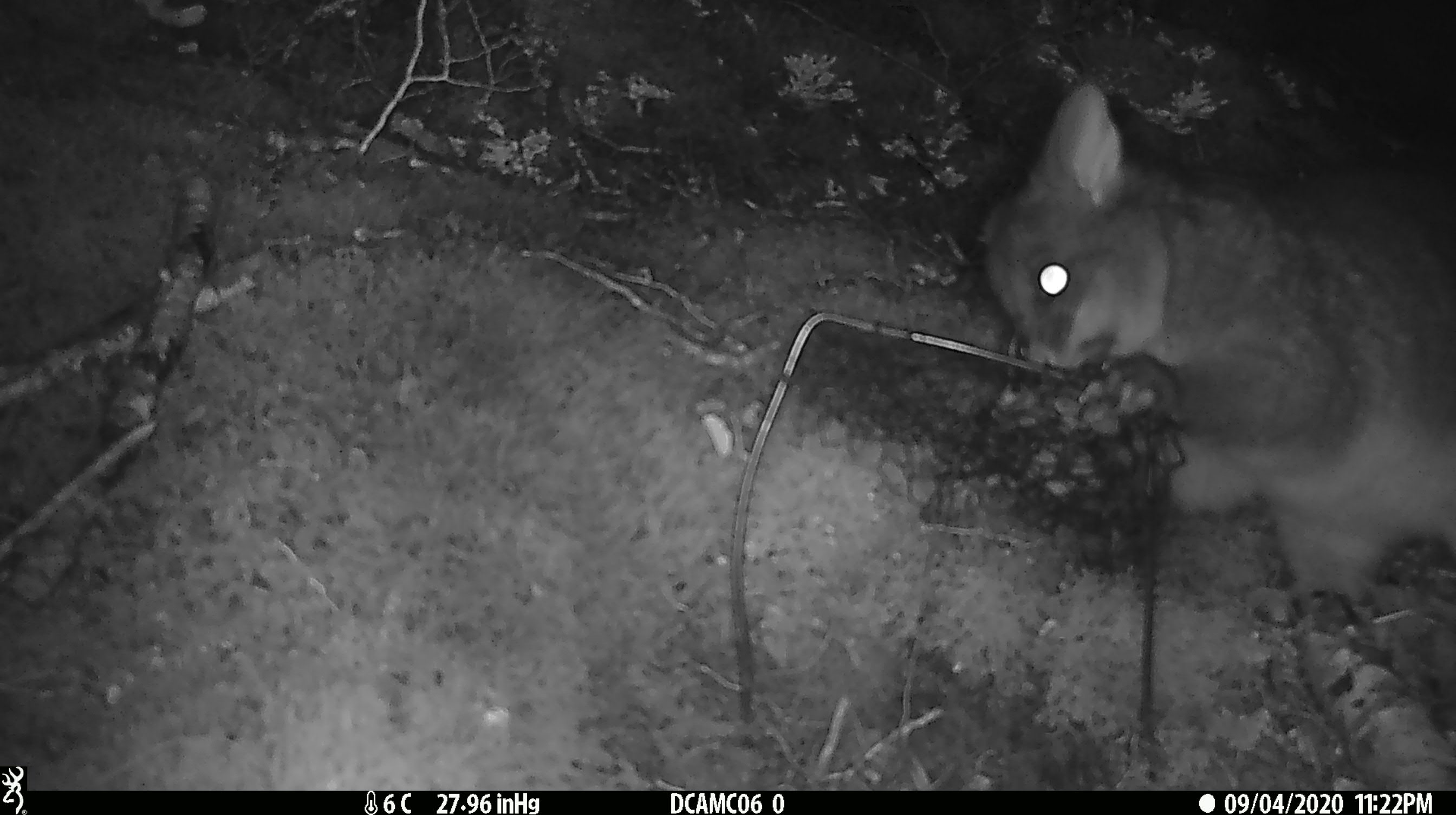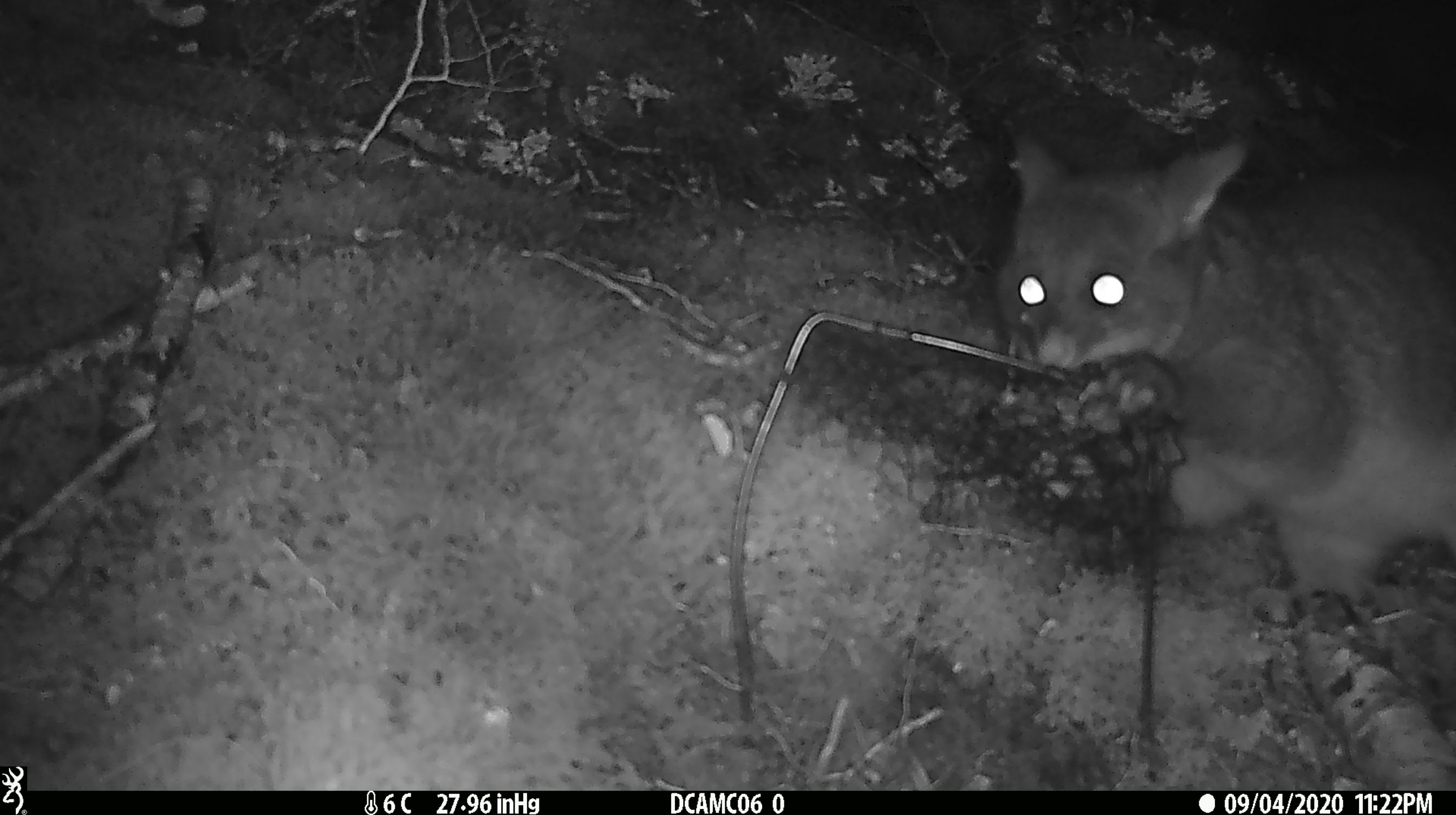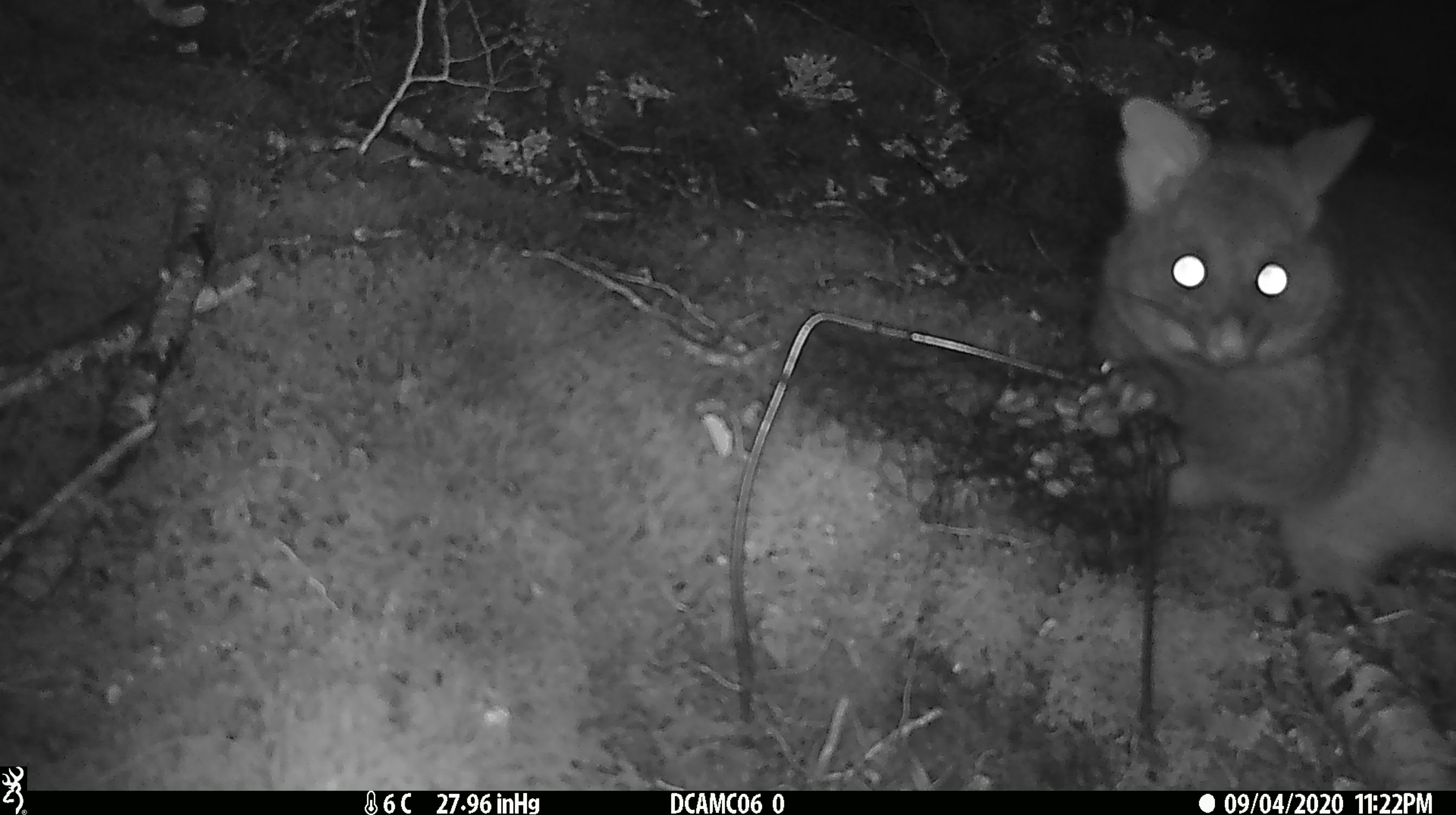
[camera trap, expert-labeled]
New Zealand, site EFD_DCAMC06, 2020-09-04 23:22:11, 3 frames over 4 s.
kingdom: Animalia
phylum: Chordata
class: Mammalia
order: Diprotodontia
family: Phalangeridae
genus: Trichosurus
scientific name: Trichosurus vulpecula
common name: common brushtail possum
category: possum